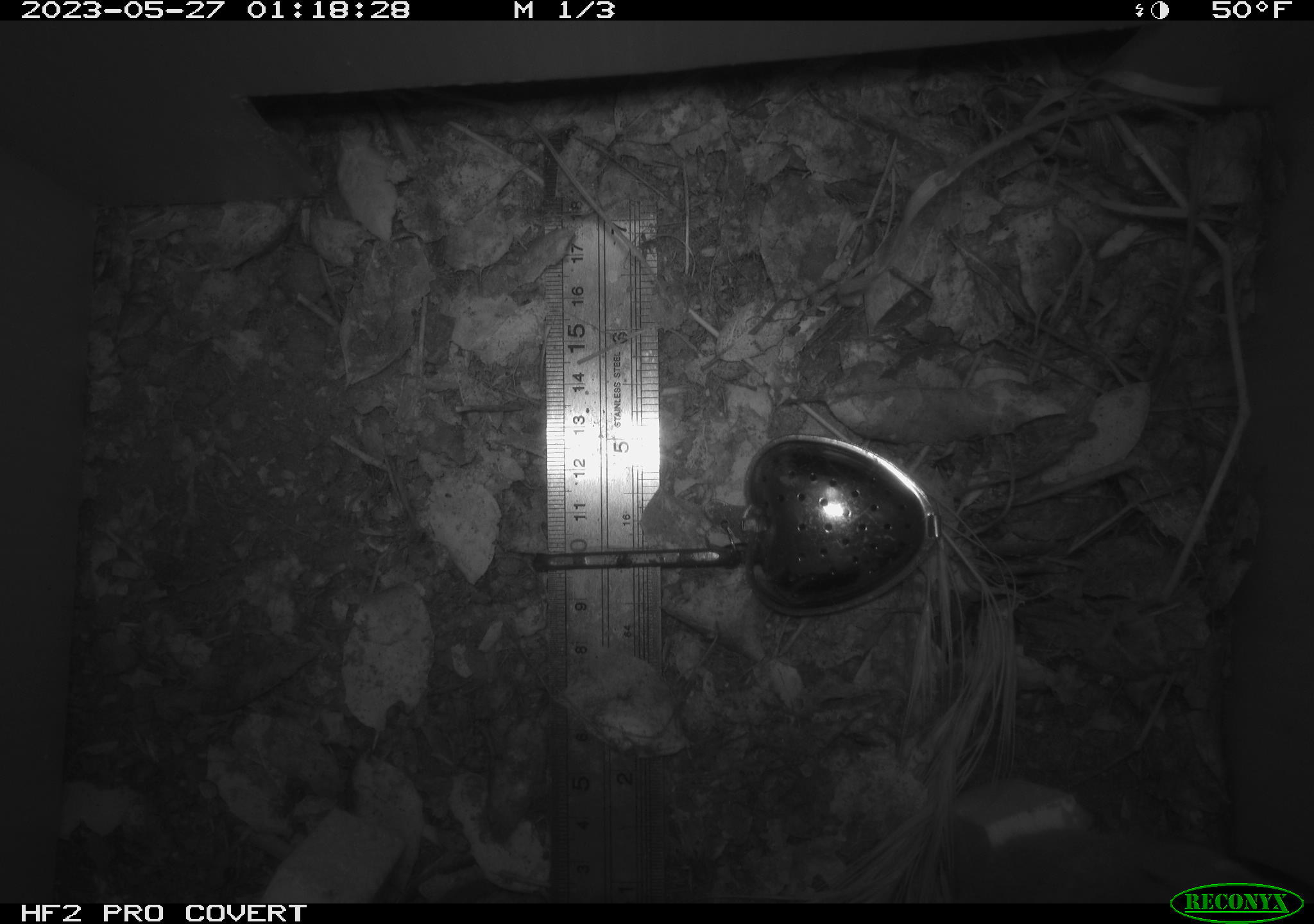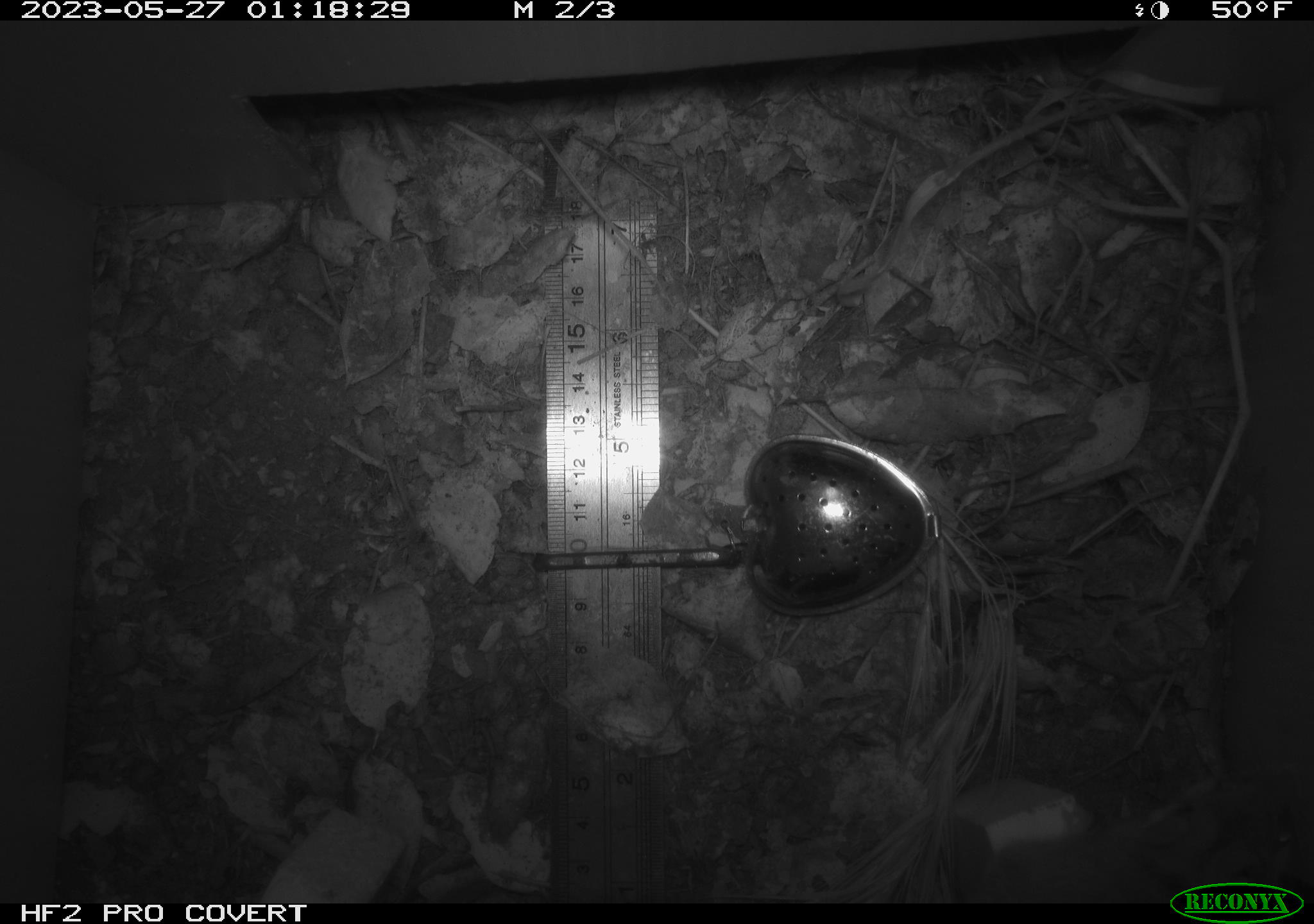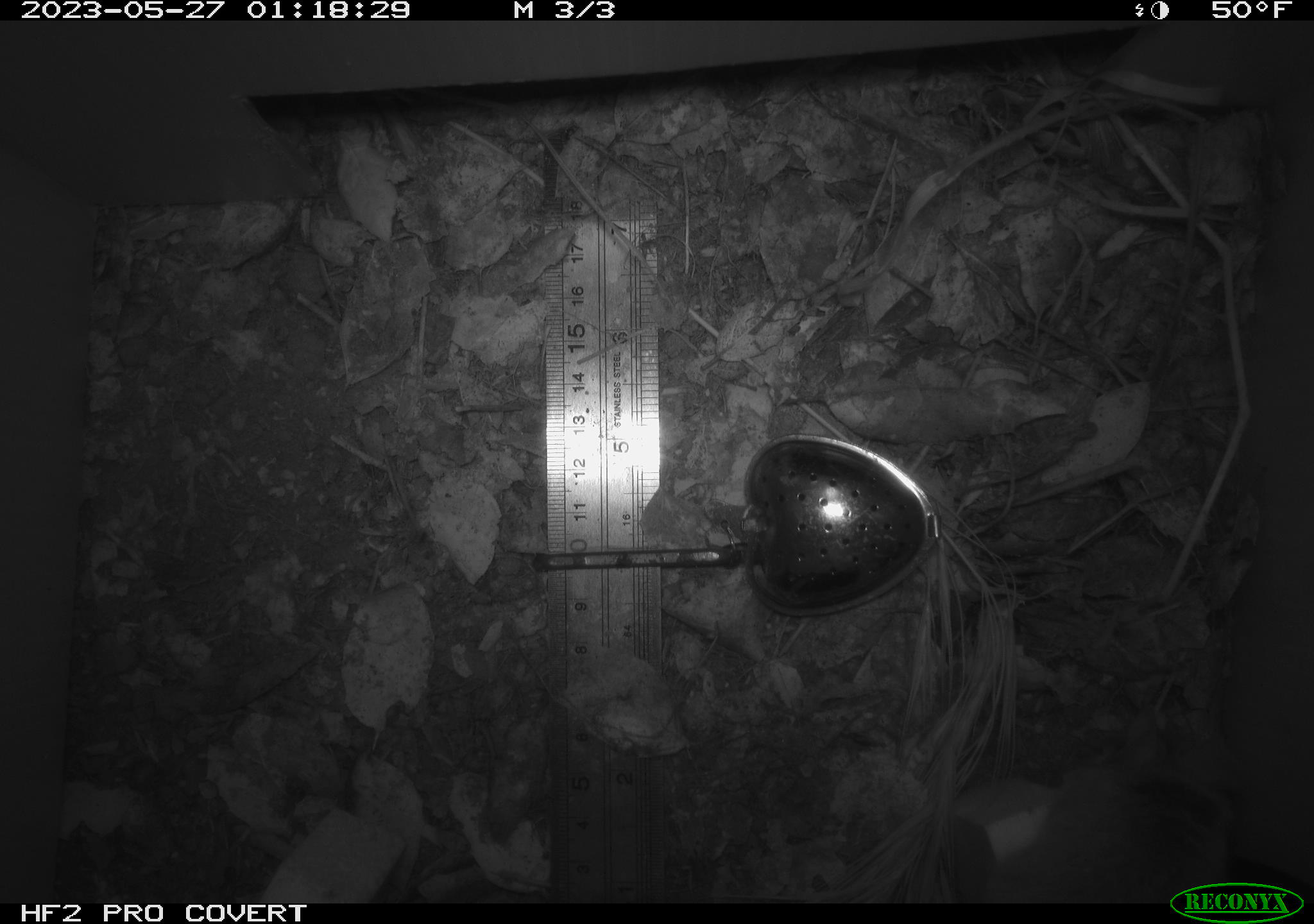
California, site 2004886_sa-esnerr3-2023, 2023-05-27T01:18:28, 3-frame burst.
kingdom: Animalia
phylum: Chordata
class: Mammalia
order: Rodentia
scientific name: Rodentia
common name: mouse species